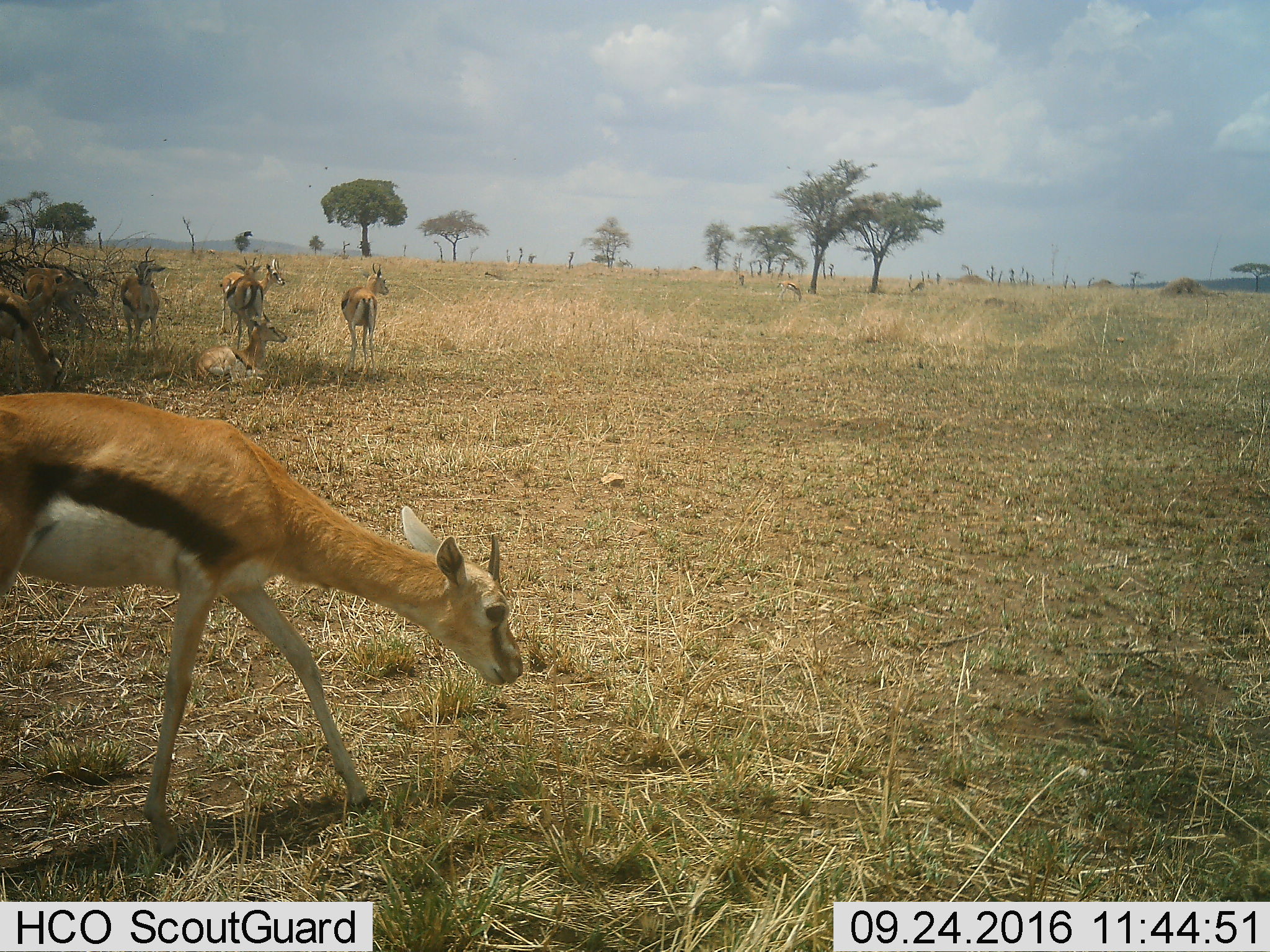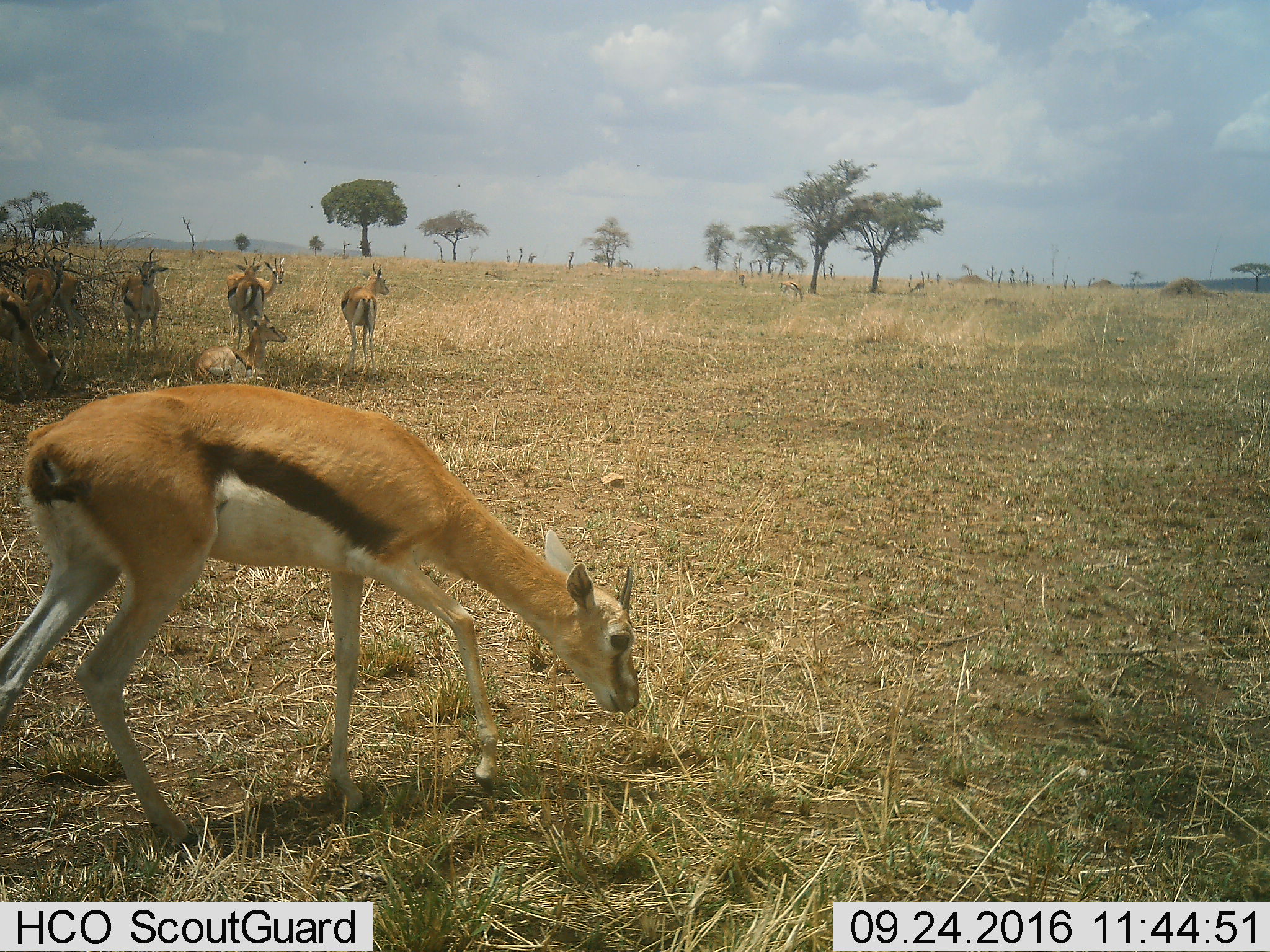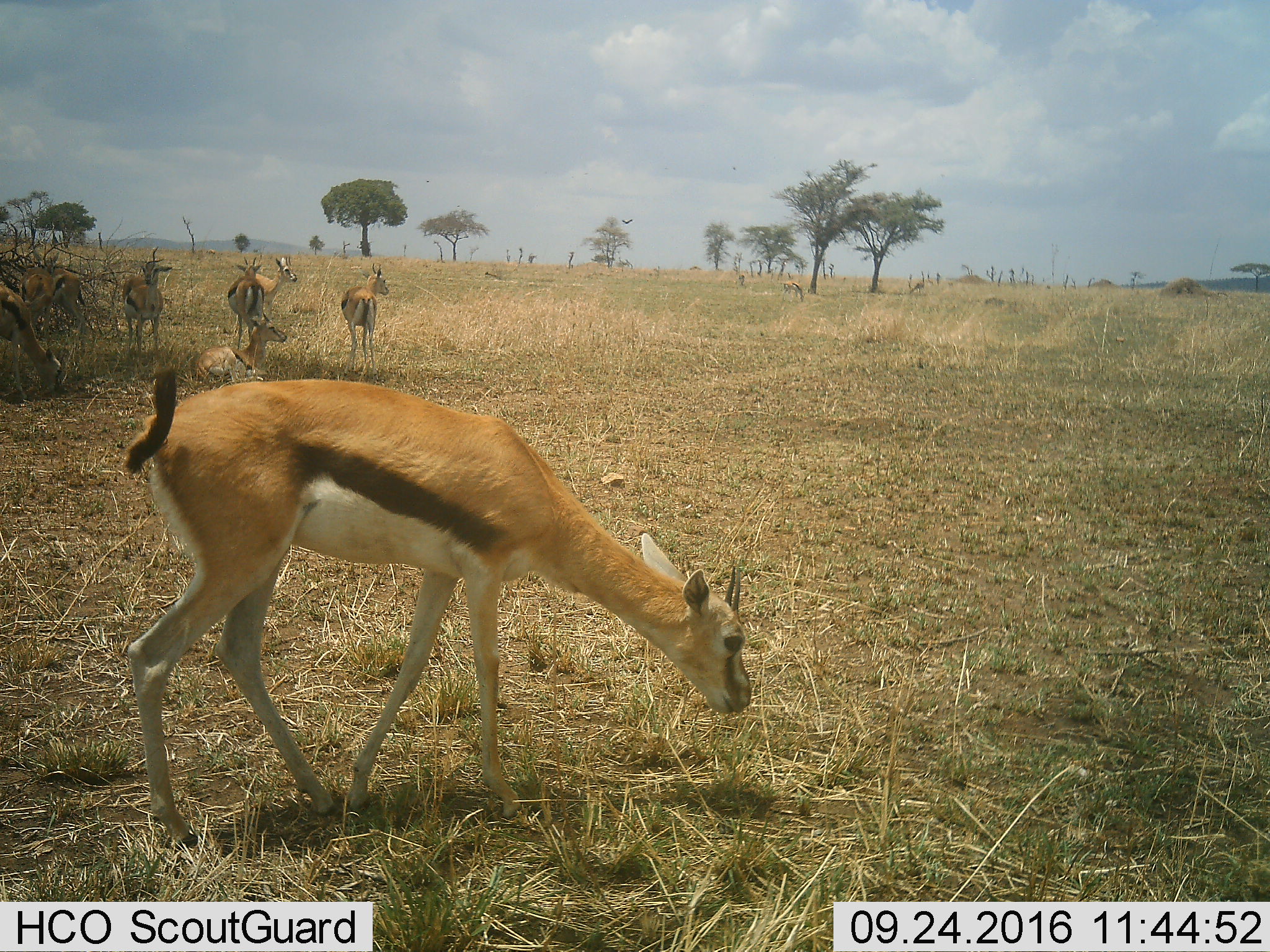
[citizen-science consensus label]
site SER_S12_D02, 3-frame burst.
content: unidentified animal